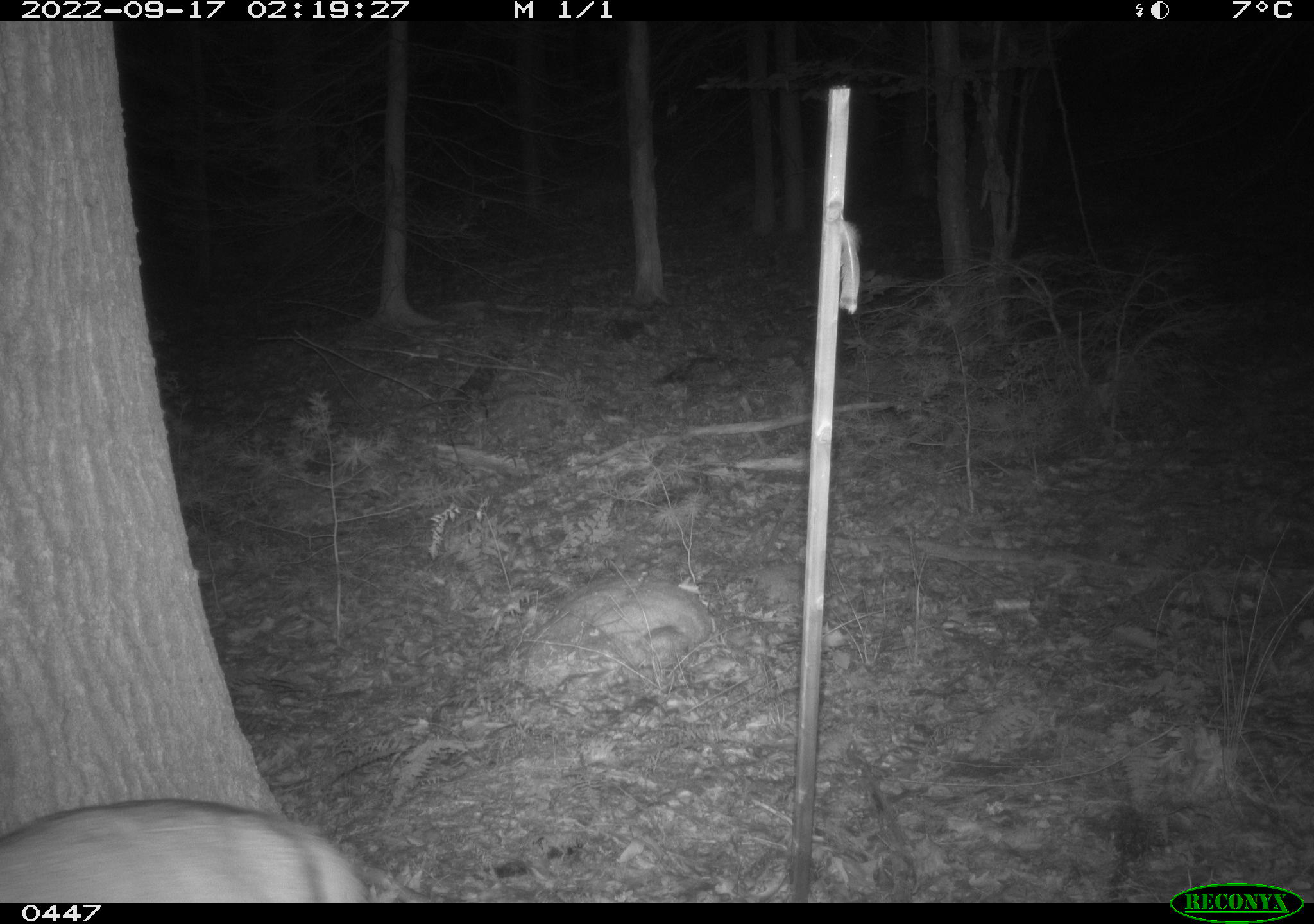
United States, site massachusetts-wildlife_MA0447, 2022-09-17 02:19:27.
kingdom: Animalia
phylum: Chordata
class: Mammalia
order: Artiodactyla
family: Cervidae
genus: Odocoileus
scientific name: Odocoileus virginianus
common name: white-tailed deer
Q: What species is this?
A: White-tailed deer (Odocoileus virginianus).